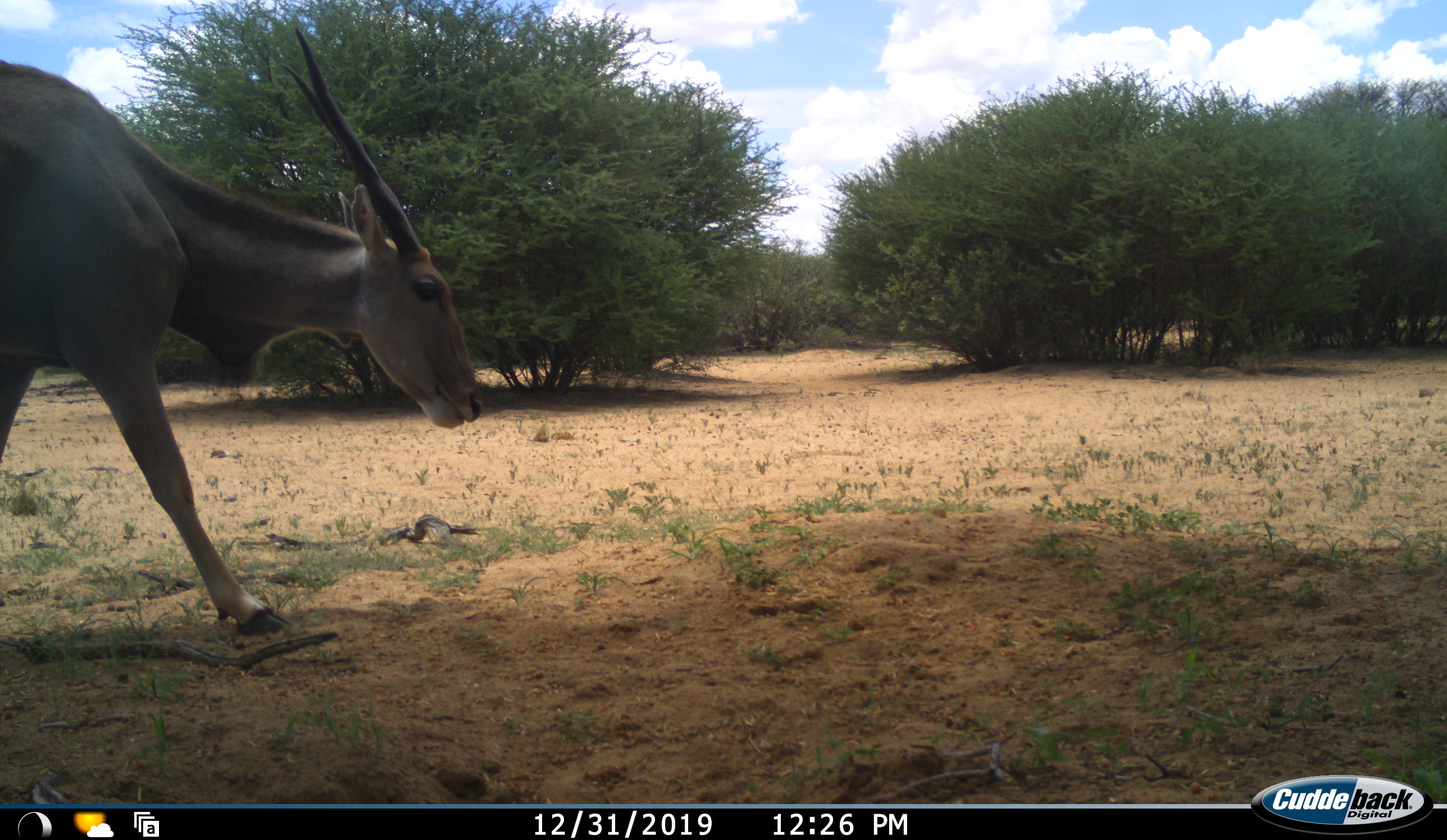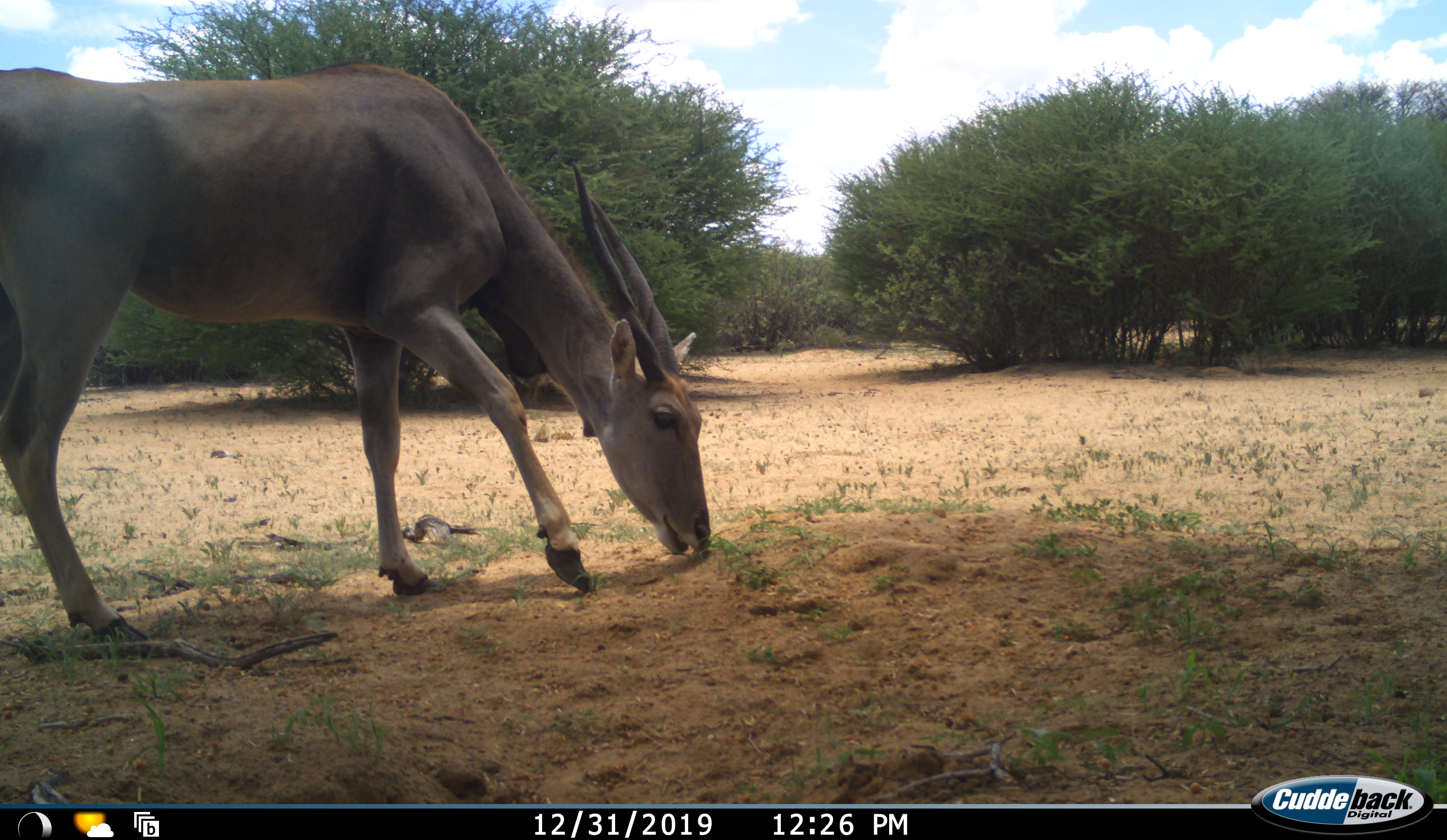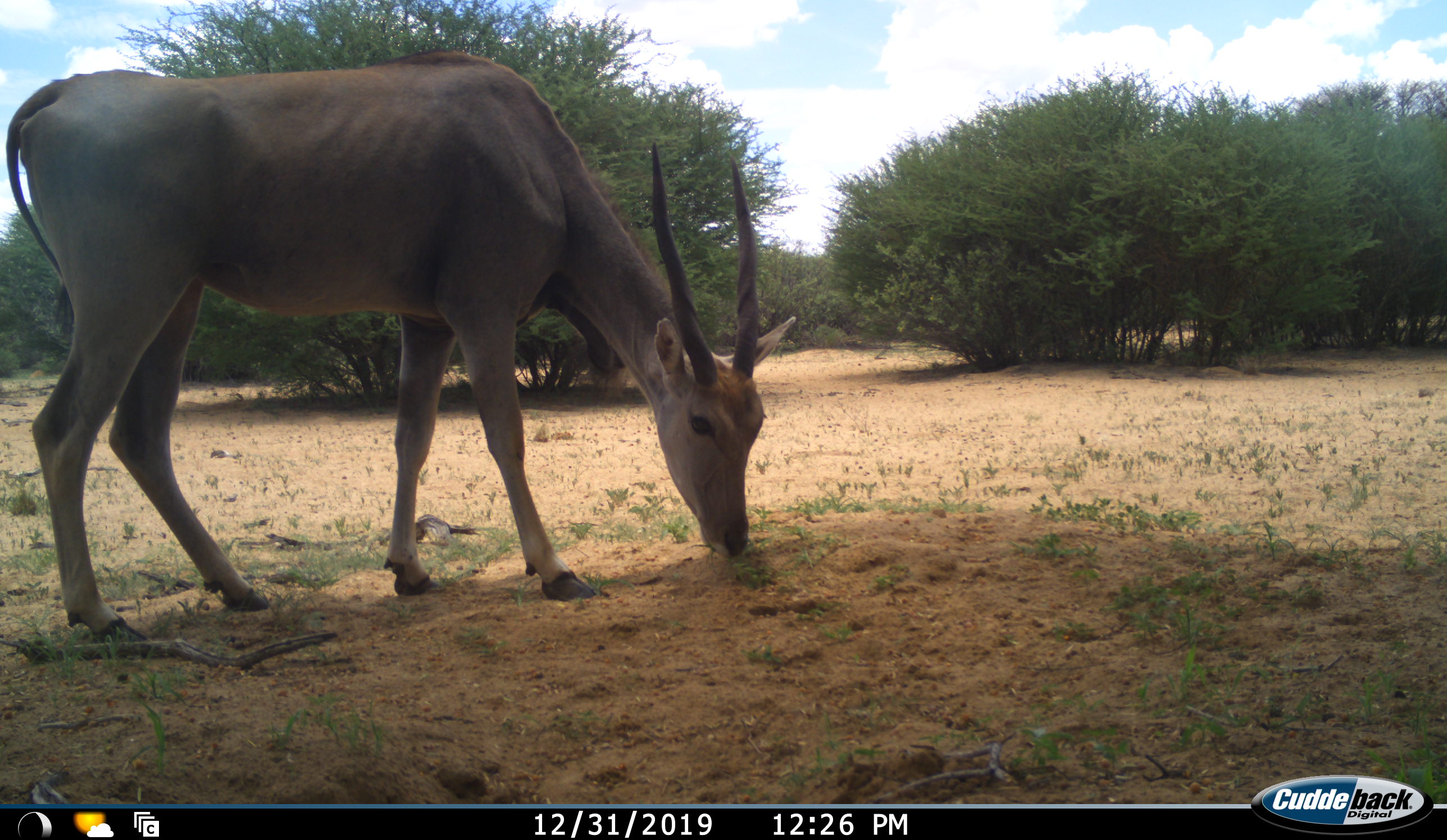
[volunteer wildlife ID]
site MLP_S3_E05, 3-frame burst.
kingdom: Animalia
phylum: Chordata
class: Mammalia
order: Artiodactyla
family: Bovidae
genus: Tragelaphus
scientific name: Tragelaphus oryx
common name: eland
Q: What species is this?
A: Eland (Tragelaphus oryx).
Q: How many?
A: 1.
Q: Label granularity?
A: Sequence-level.